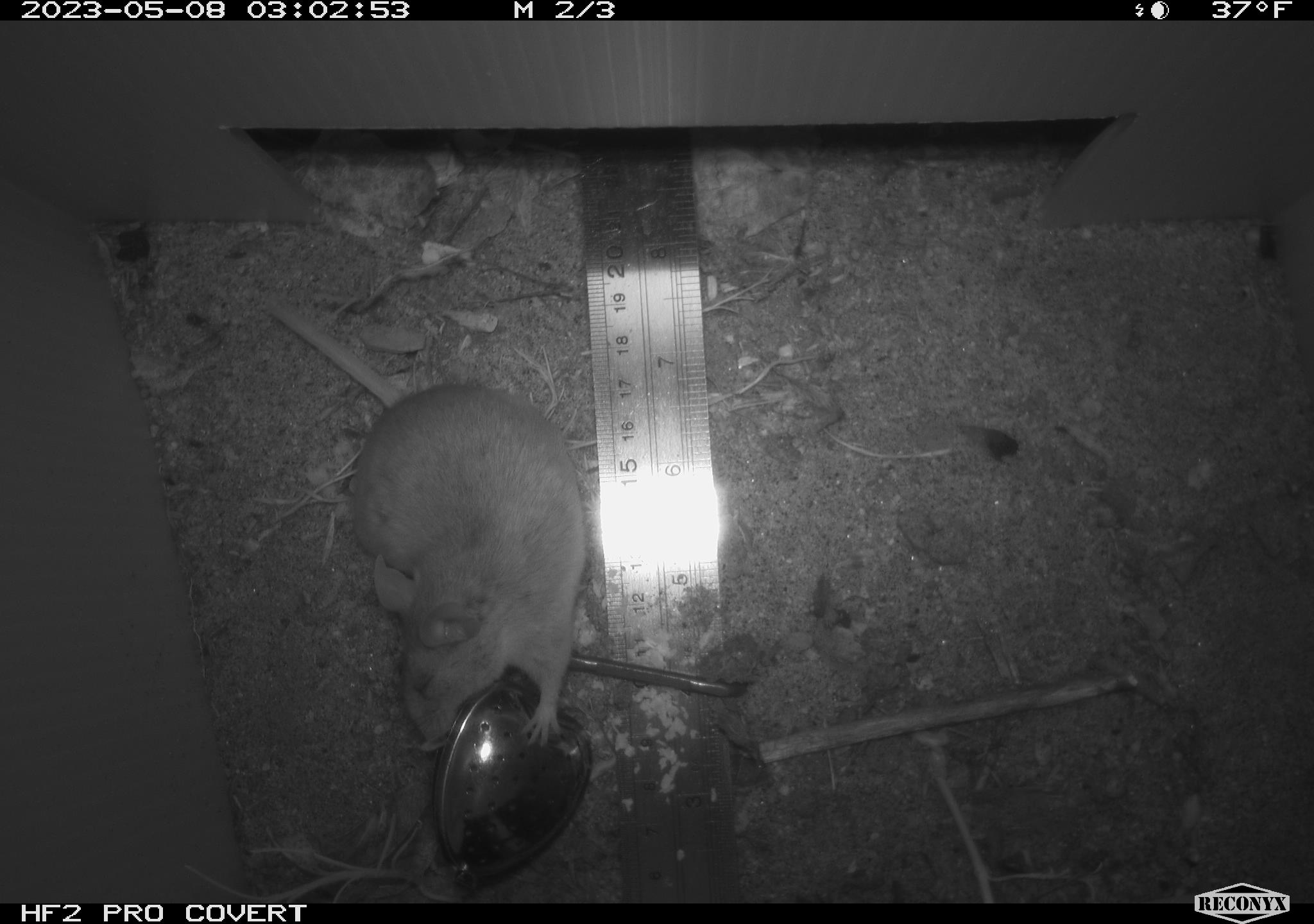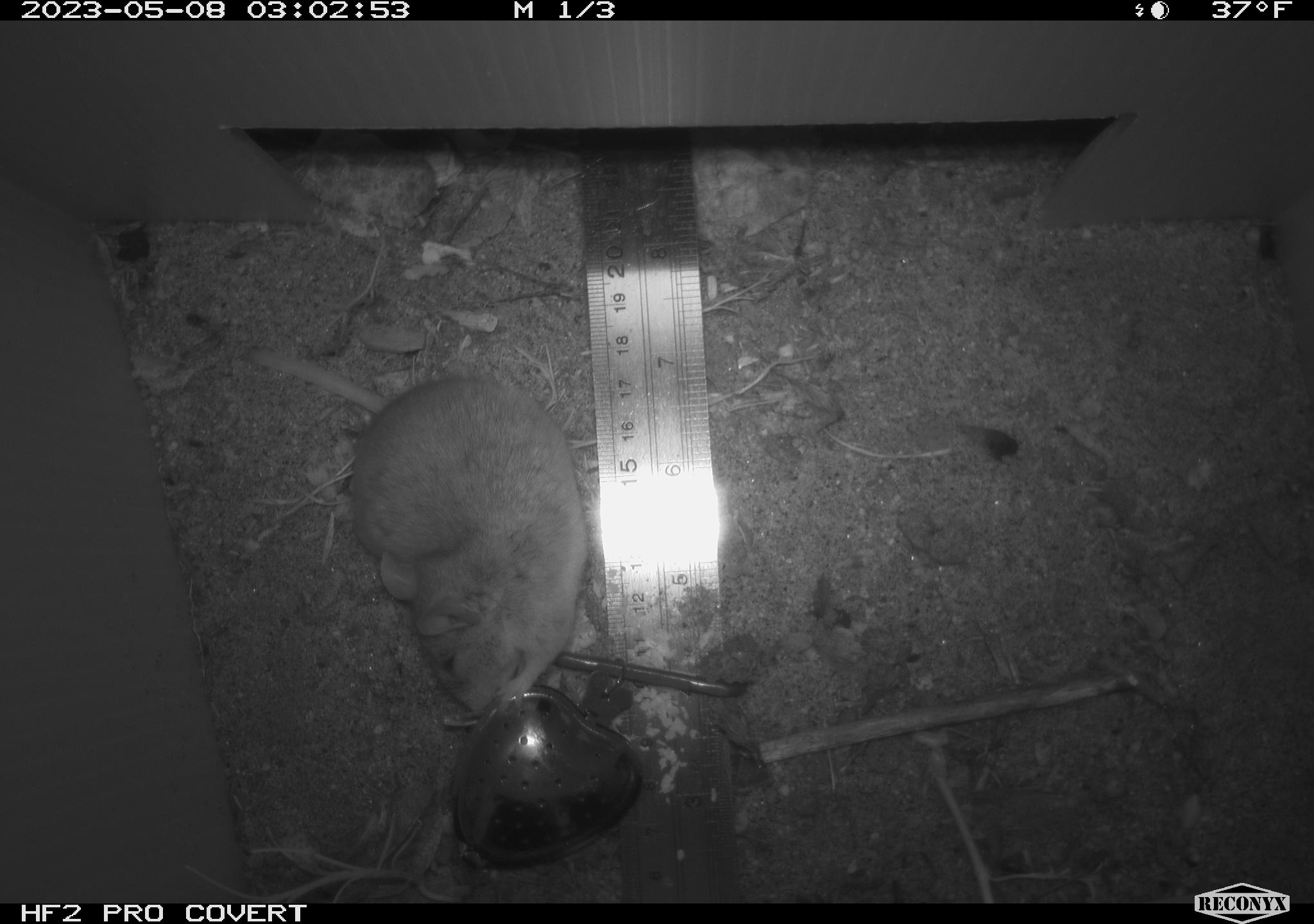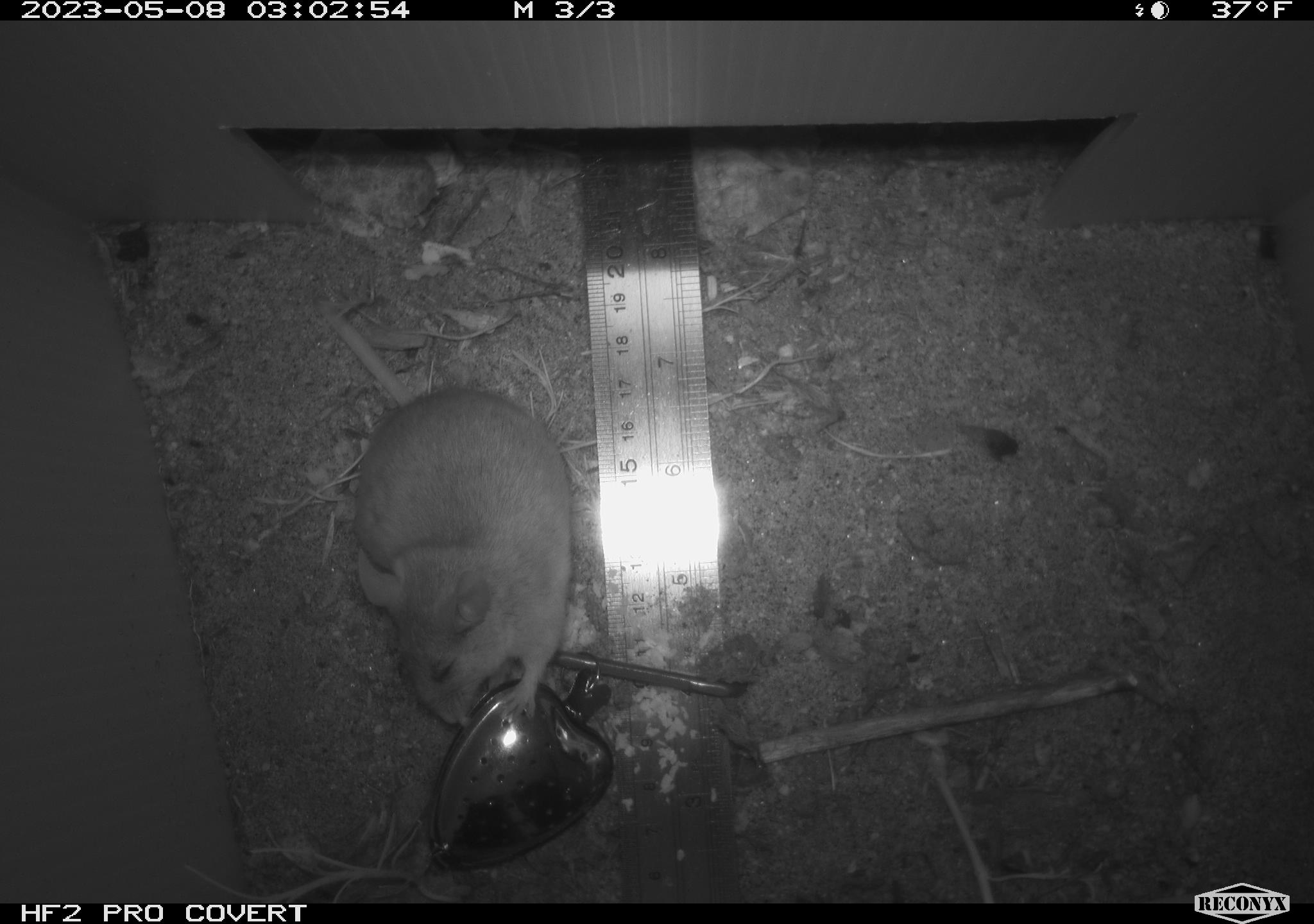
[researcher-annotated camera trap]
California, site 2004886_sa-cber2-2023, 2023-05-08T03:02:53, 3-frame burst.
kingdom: Animalia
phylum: Chordata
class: Mammalia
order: Rodentia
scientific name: Rodentia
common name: mouse species